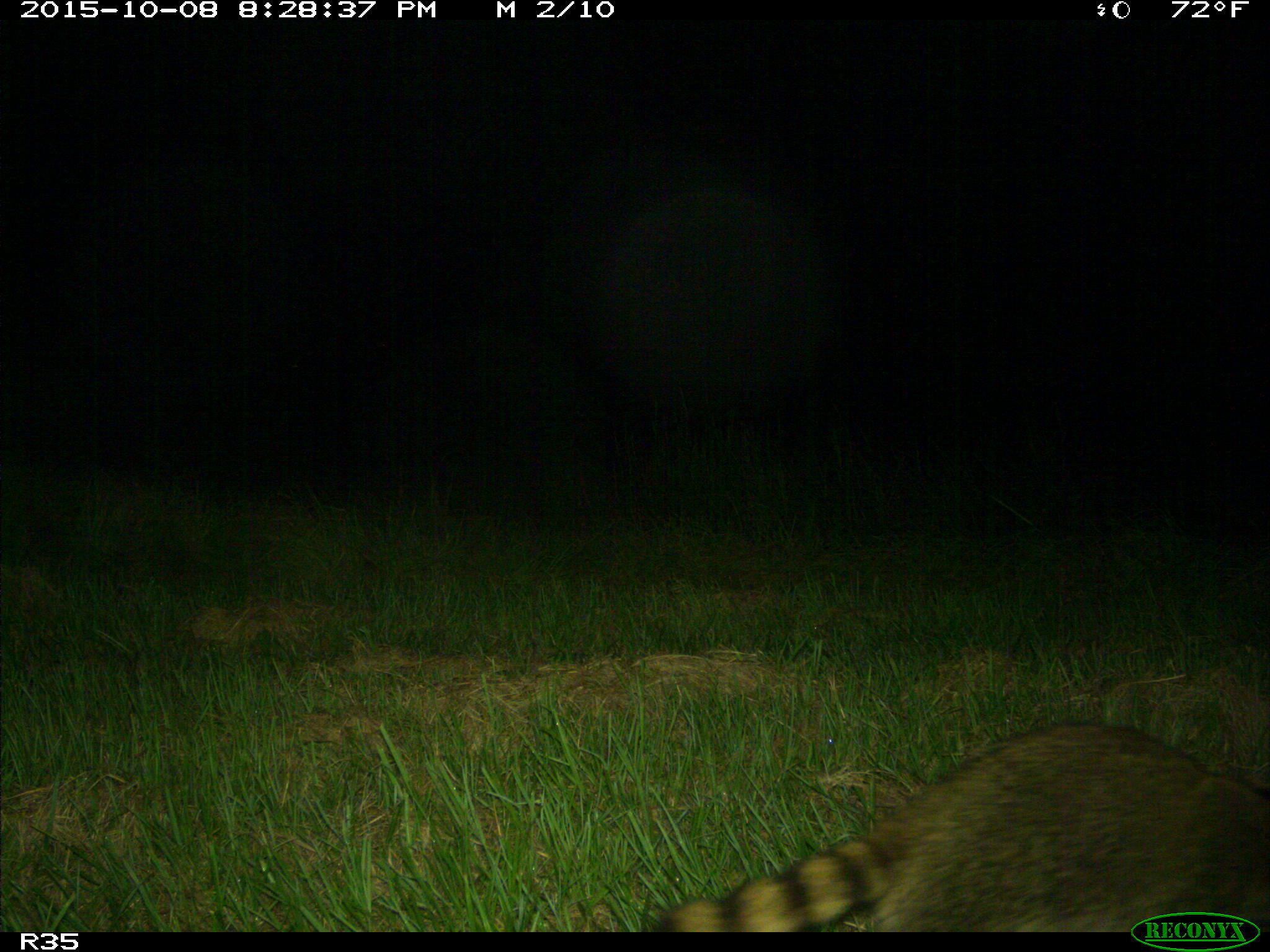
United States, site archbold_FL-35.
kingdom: Animalia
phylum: Chordata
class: Mammalia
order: Carnivora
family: Procyonidae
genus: Procyon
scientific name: Procyon lotor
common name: common raccoon